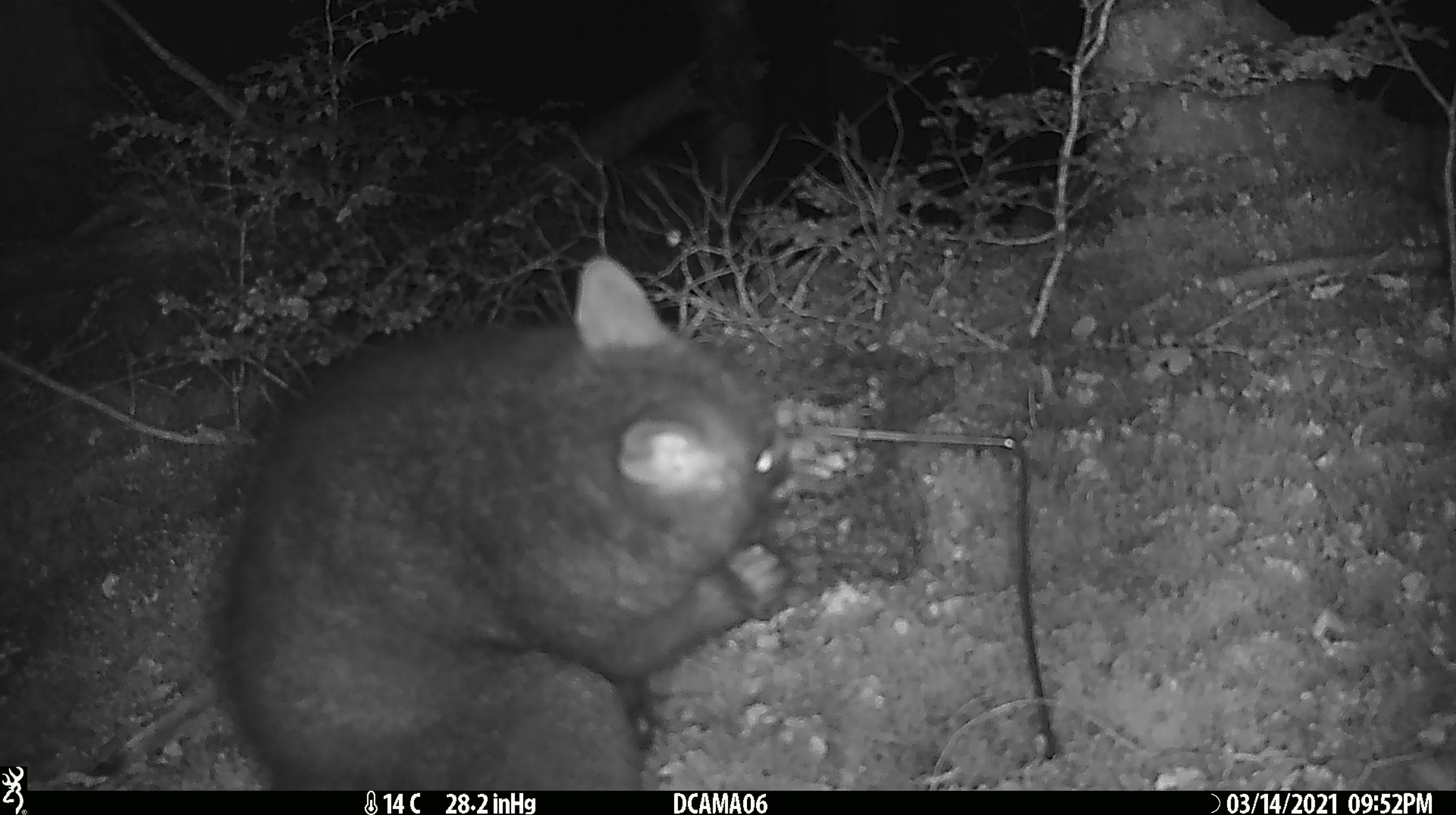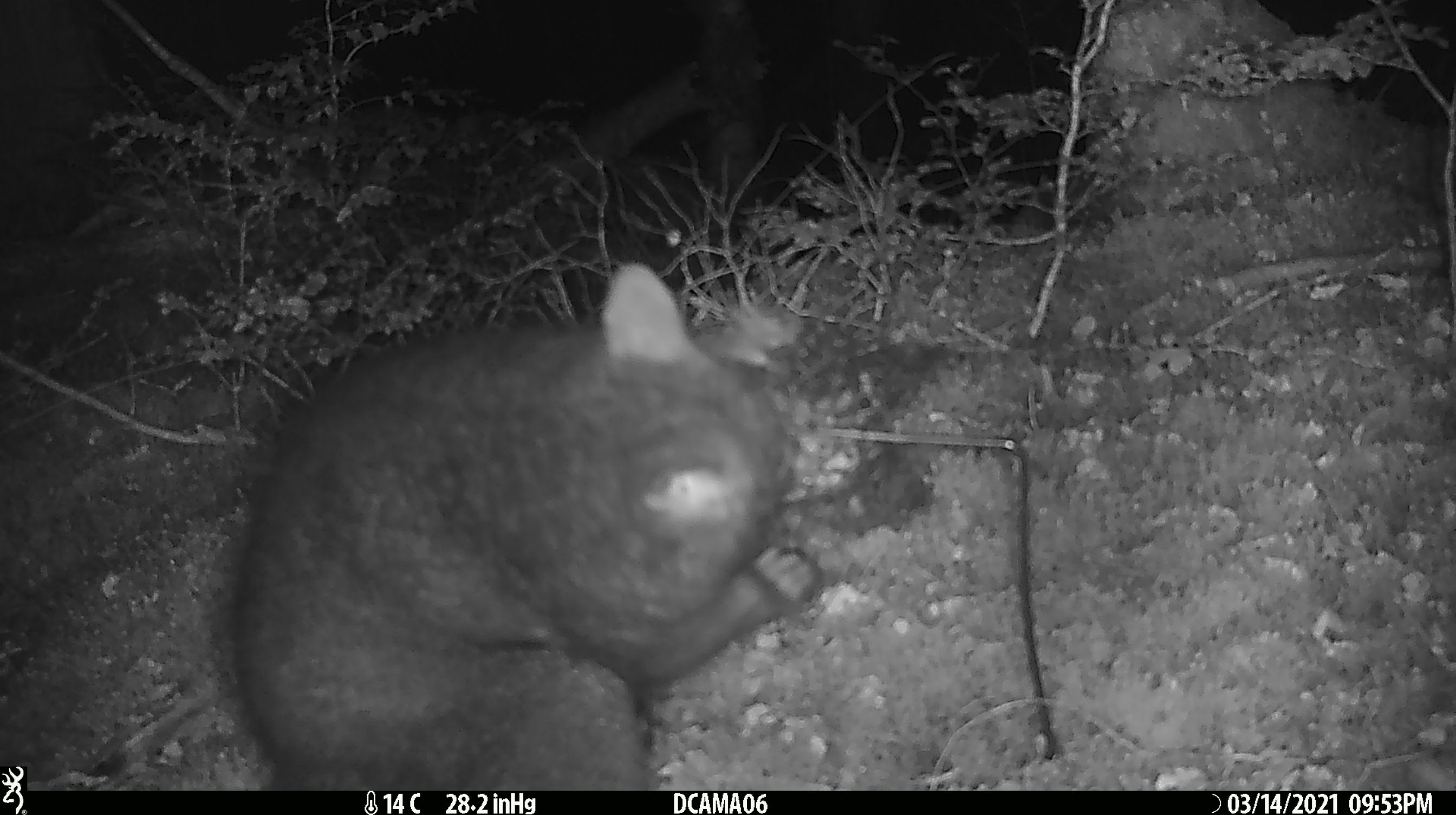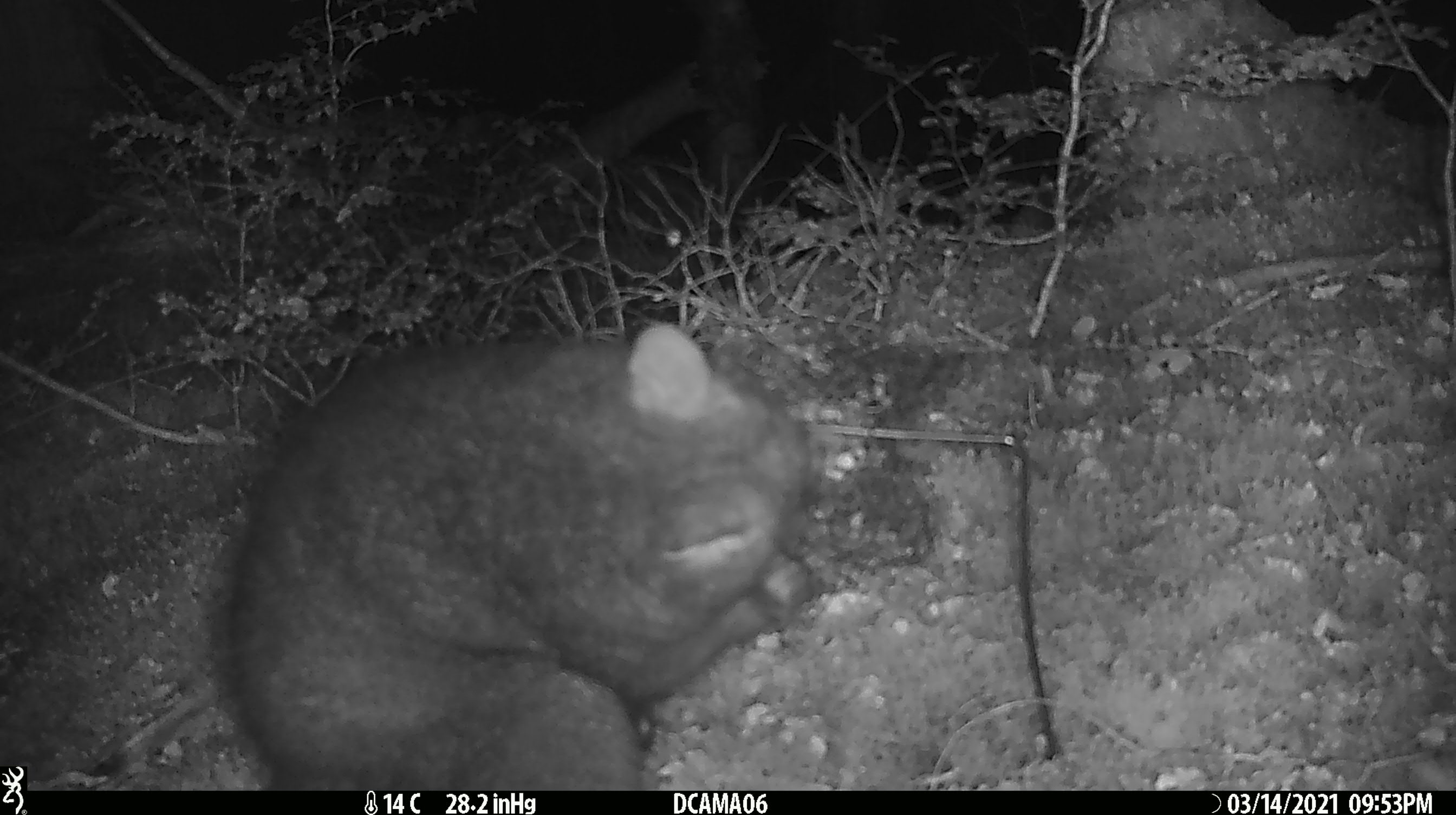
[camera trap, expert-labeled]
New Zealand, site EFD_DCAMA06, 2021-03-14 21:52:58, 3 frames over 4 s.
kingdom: Animalia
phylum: Chordata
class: Mammalia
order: Diprotodontia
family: Phalangeridae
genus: Trichosurus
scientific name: Trichosurus vulpecula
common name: common brushtail possum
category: possum